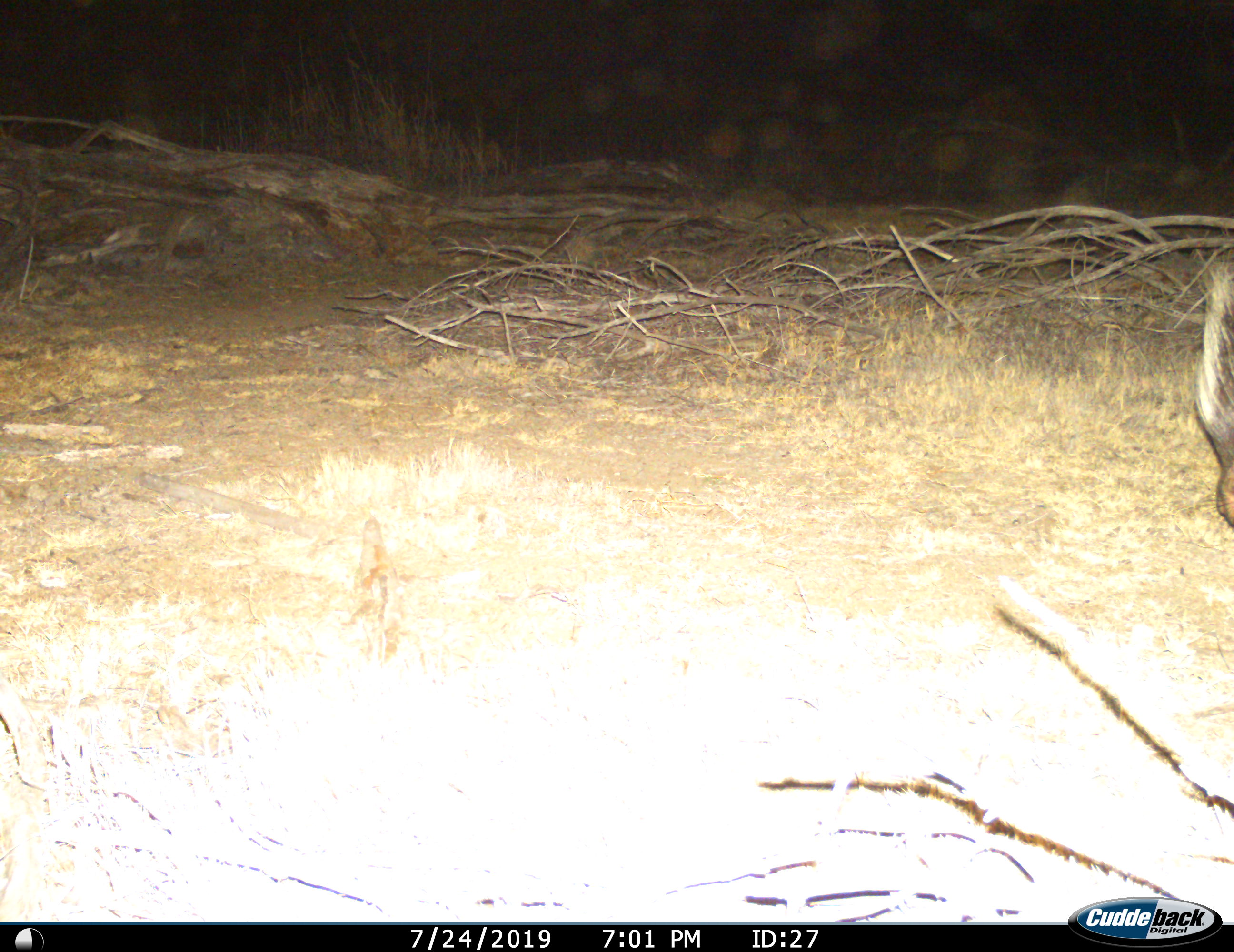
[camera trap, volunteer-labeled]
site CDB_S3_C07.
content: unidentified animal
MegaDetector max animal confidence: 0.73